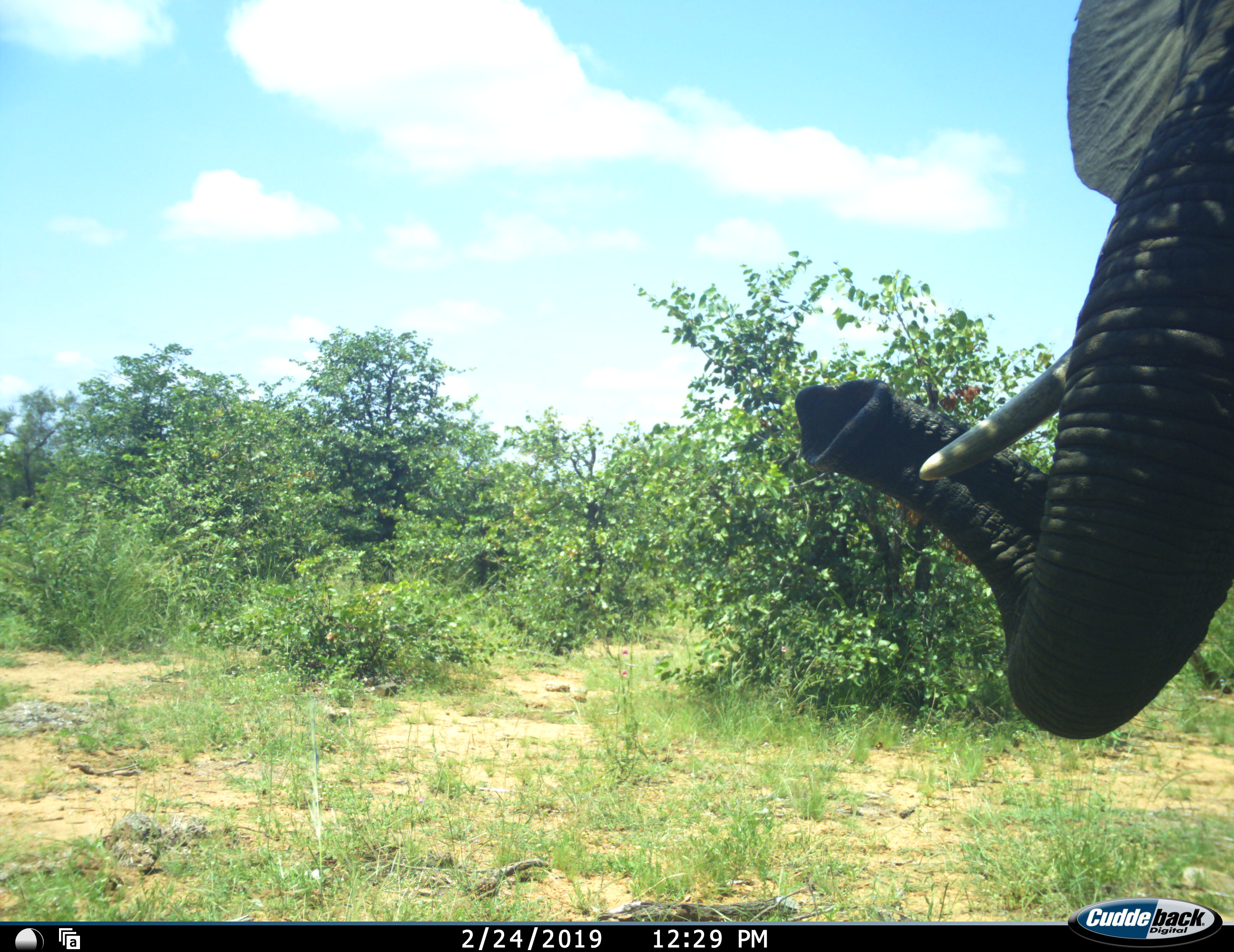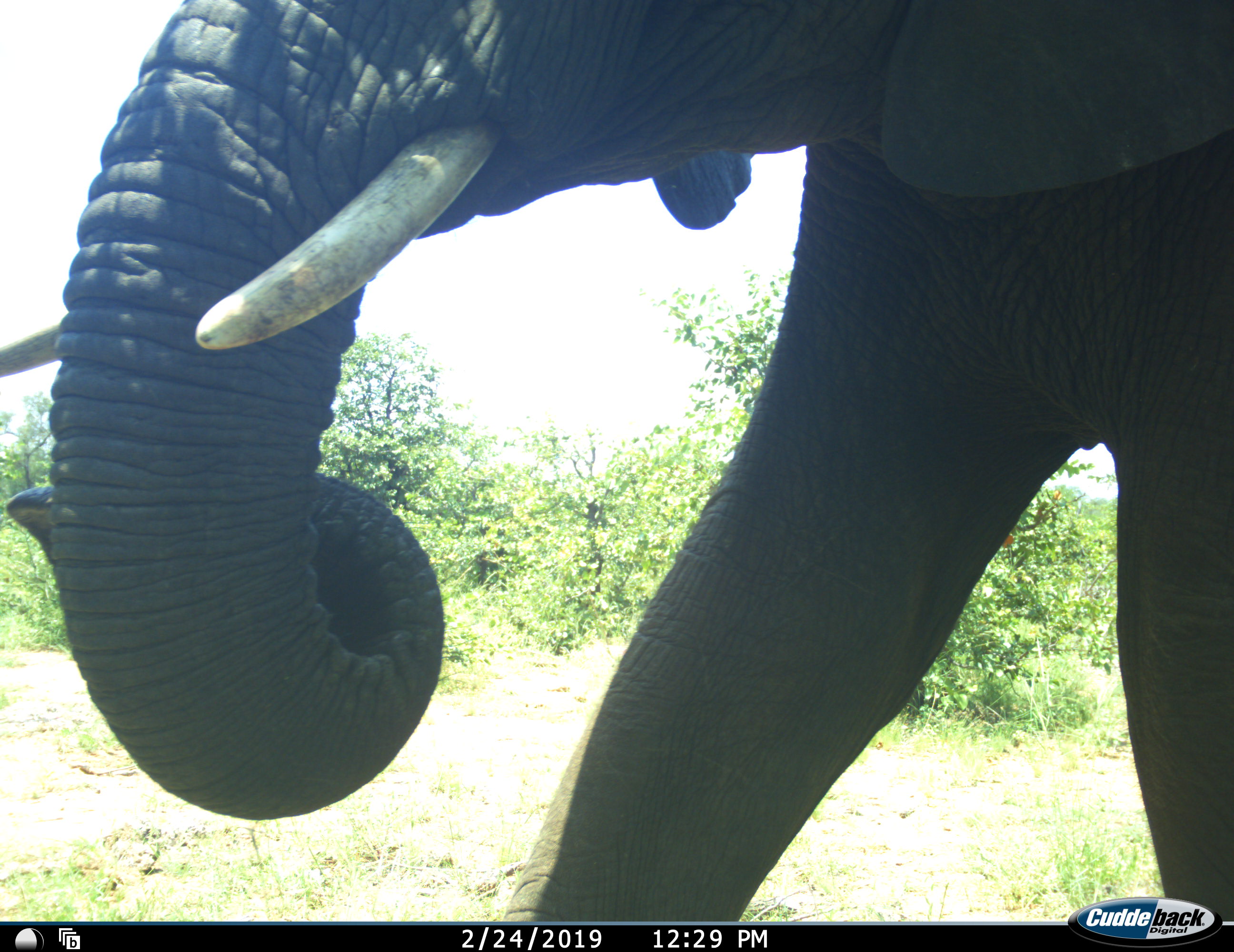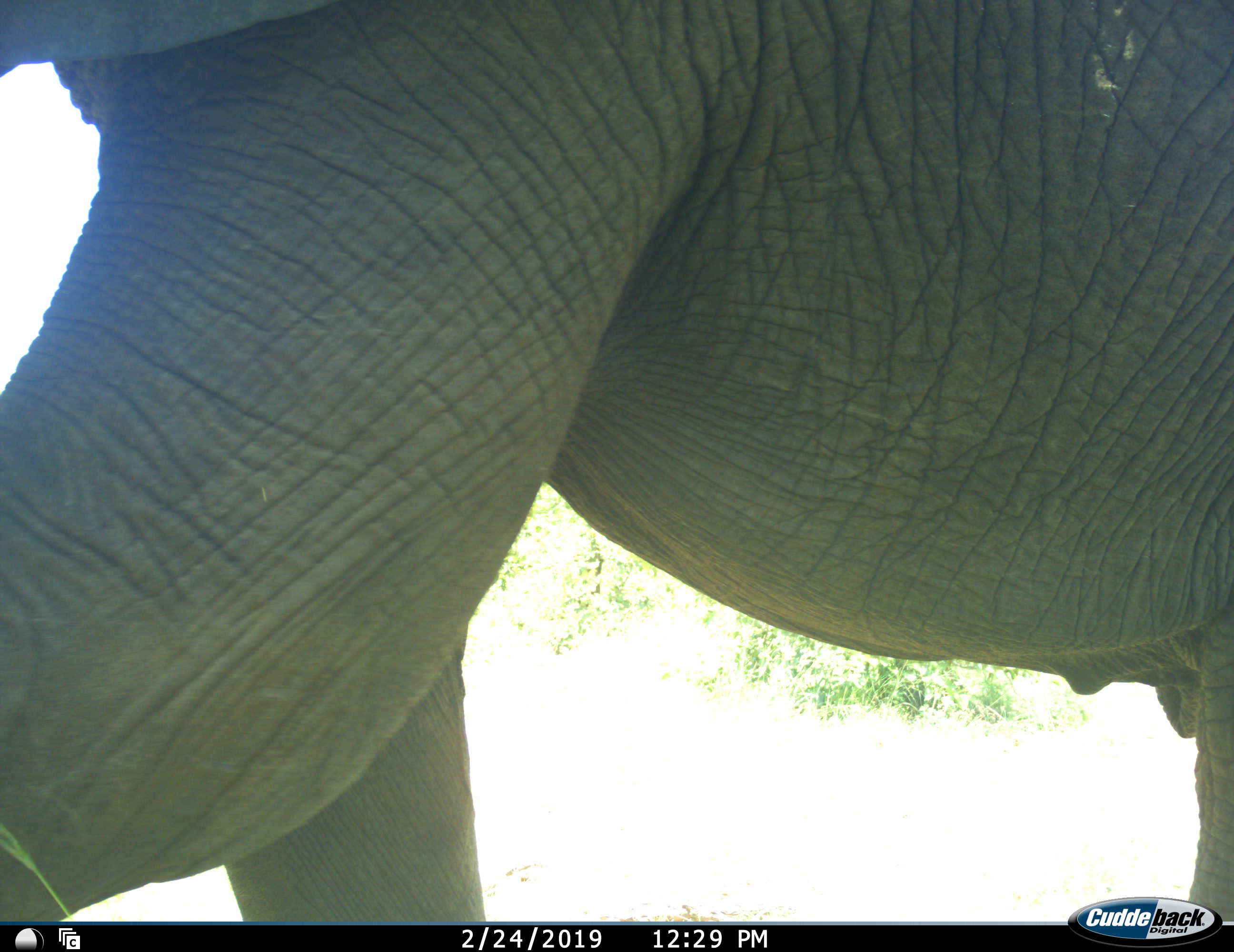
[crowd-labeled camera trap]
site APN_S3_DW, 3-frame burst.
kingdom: Animalia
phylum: Chordata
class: Mammalia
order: Proboscidea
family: Elephantidae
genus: Loxodonta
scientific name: Loxodonta africana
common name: african bush elephant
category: elephant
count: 1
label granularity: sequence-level